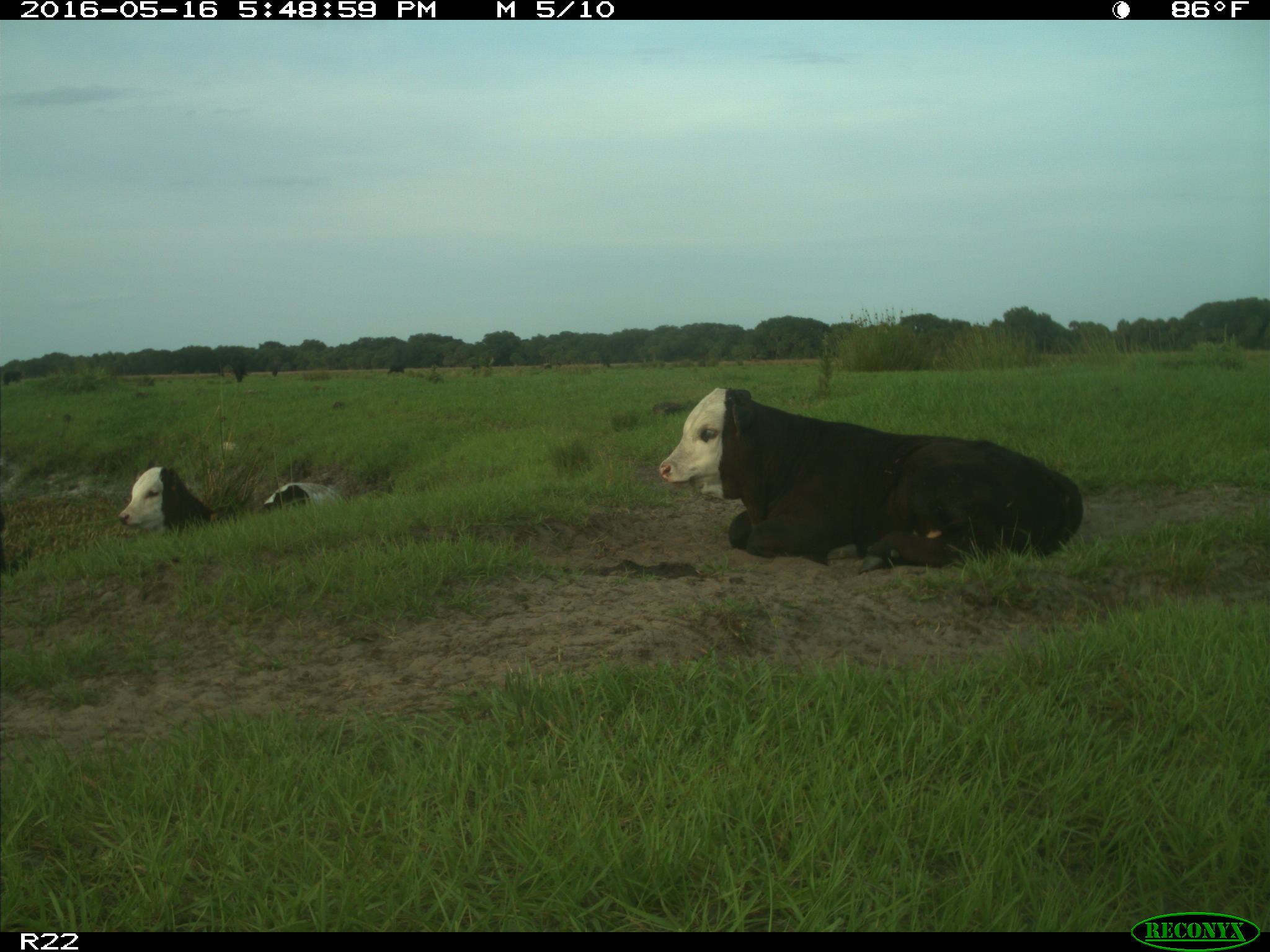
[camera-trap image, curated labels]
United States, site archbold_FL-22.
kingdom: Animalia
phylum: Chordata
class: Mammalia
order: Artiodactyla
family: Bovidae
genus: Bos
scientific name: Bos taurus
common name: domestic cow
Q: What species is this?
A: Bos taurus (domestic cow).